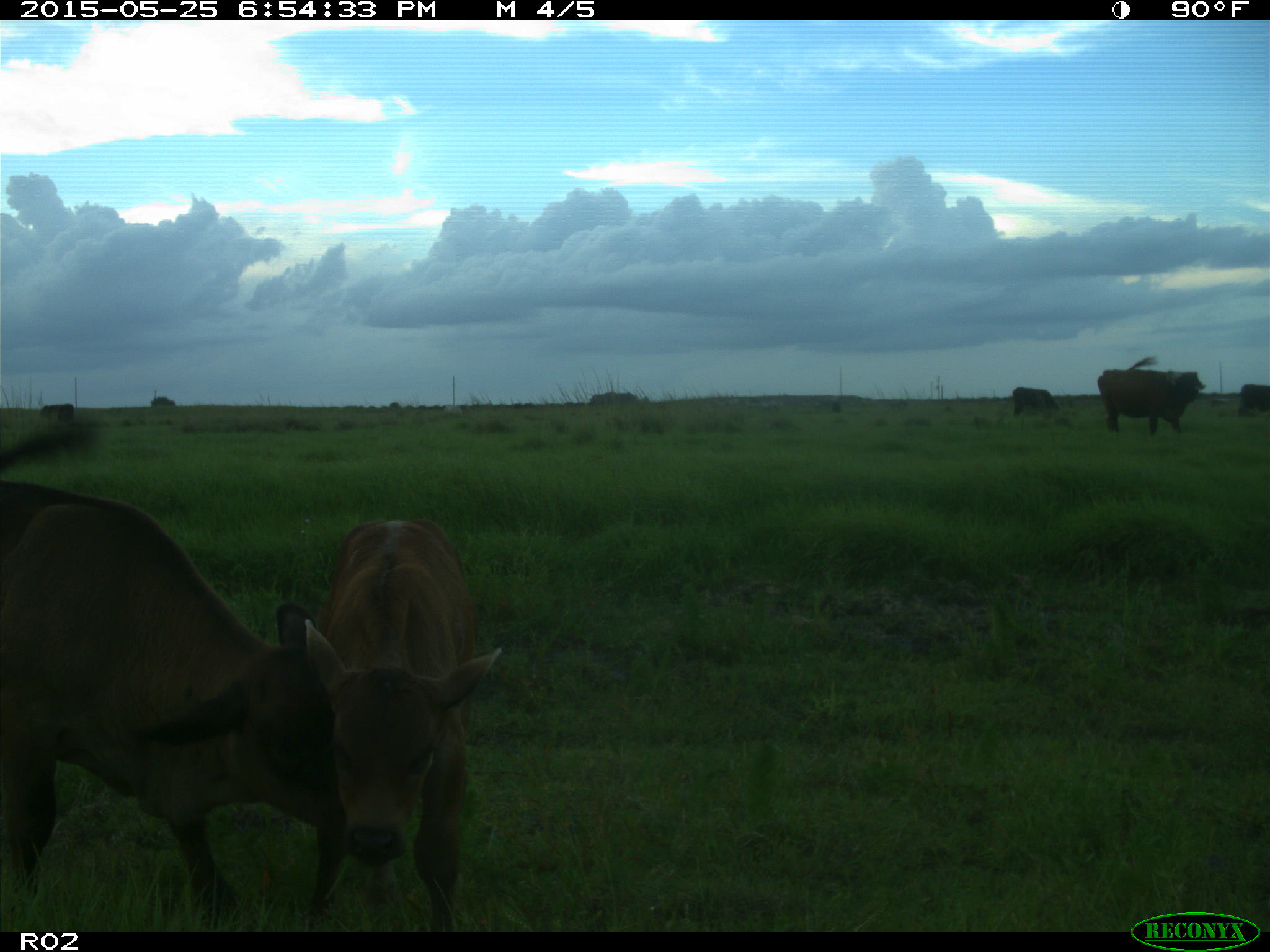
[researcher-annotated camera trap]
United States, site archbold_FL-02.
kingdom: Animalia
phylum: Chordata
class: Mammalia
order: Artiodactyla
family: Bovidae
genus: Bos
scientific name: Bos taurus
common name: domestic cow